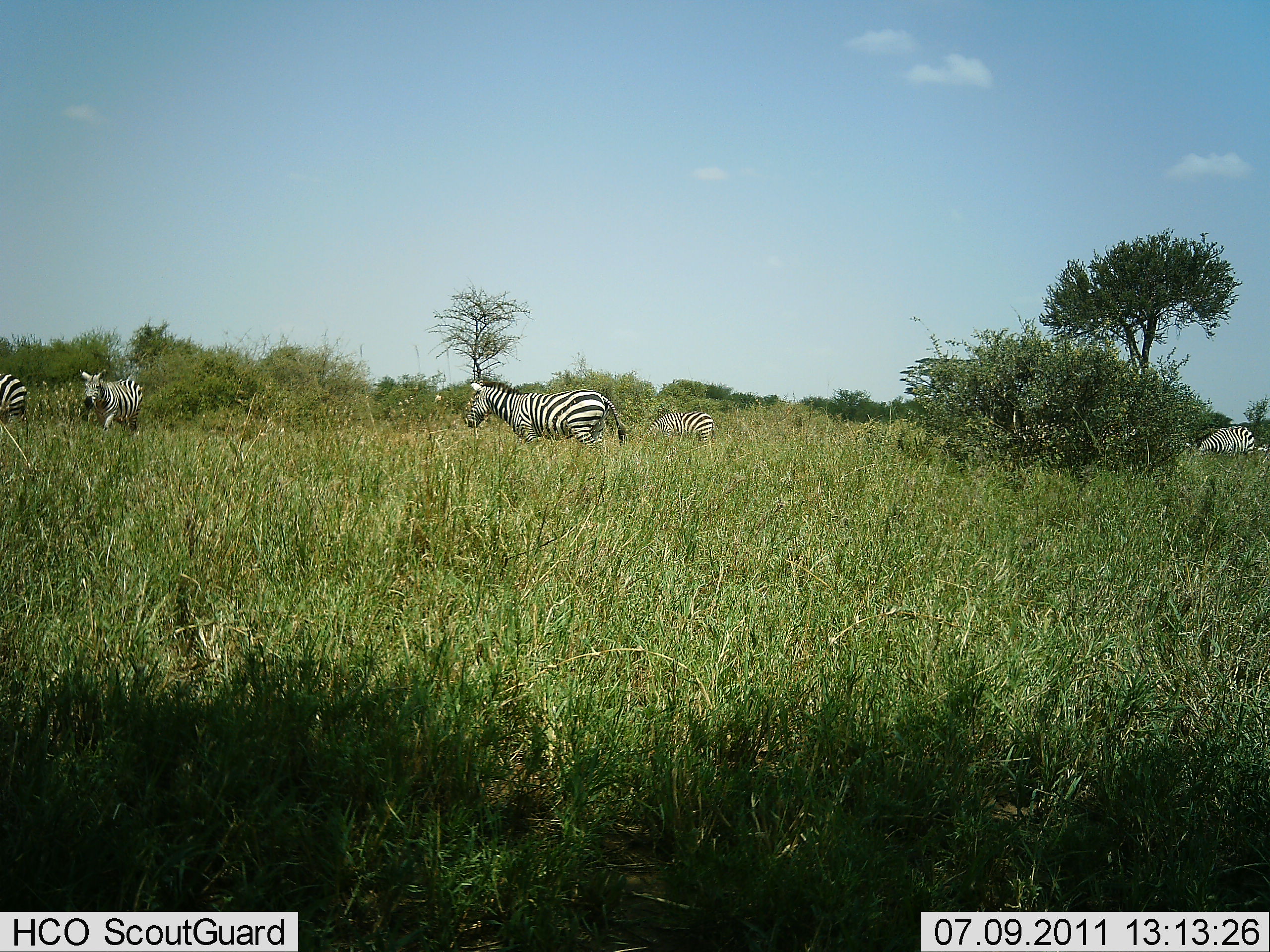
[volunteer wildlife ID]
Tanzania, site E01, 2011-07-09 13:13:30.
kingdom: Animalia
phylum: Chordata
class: Mammalia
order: Perissodactyla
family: Equidae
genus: Equus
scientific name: Equus quagga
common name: plains zebra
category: zebra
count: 5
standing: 36%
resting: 0%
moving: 73%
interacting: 0%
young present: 0%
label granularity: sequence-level